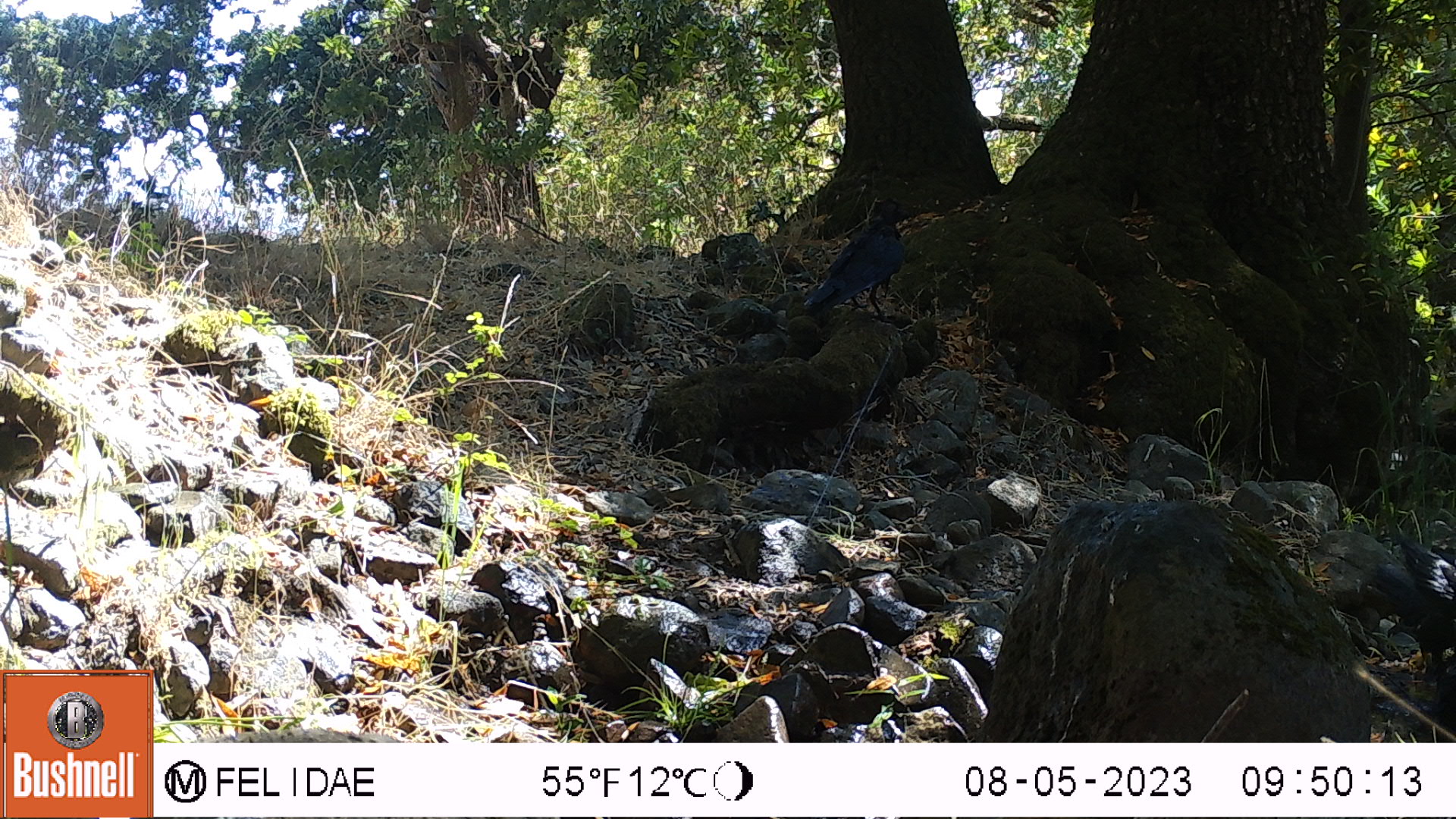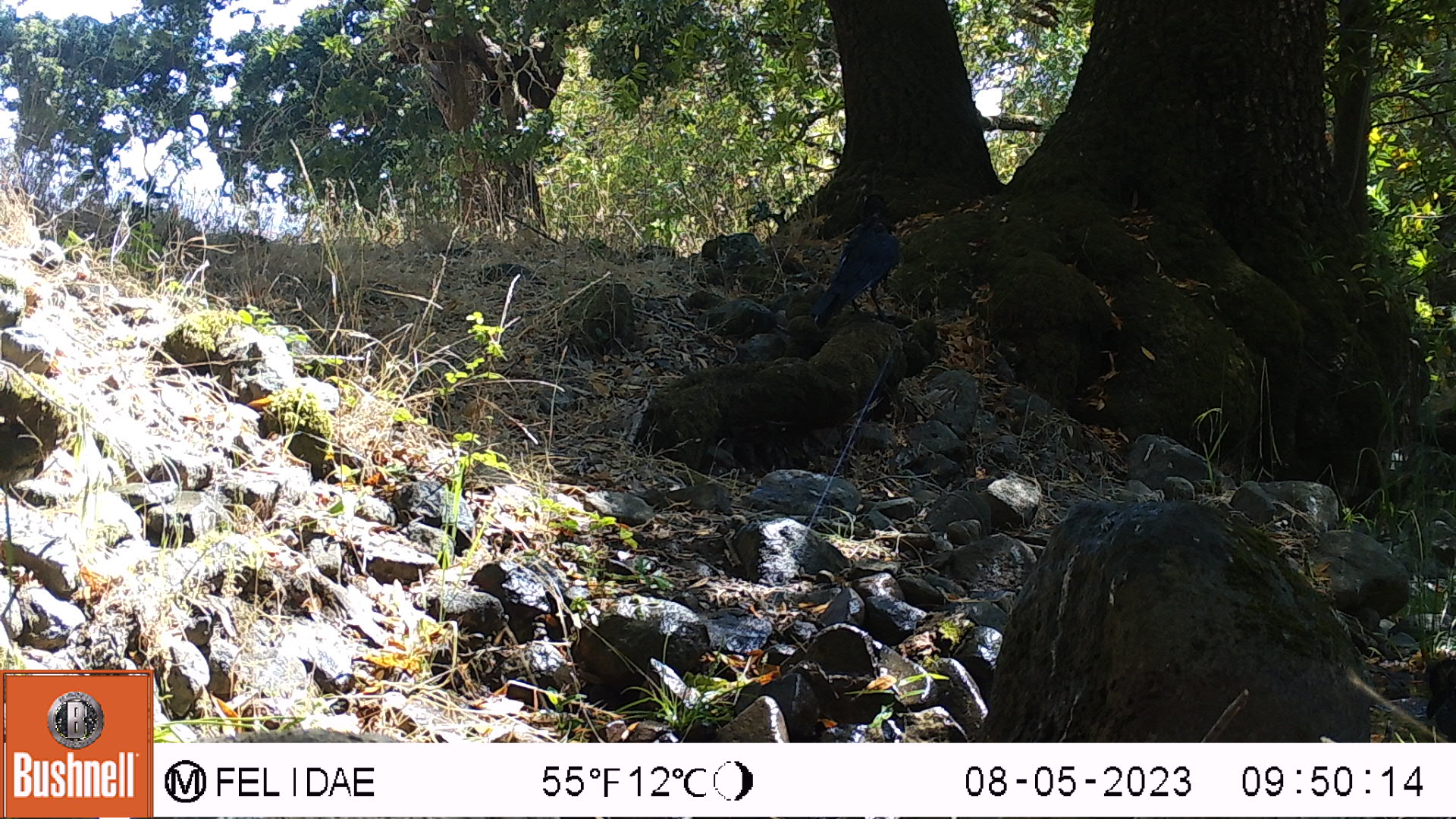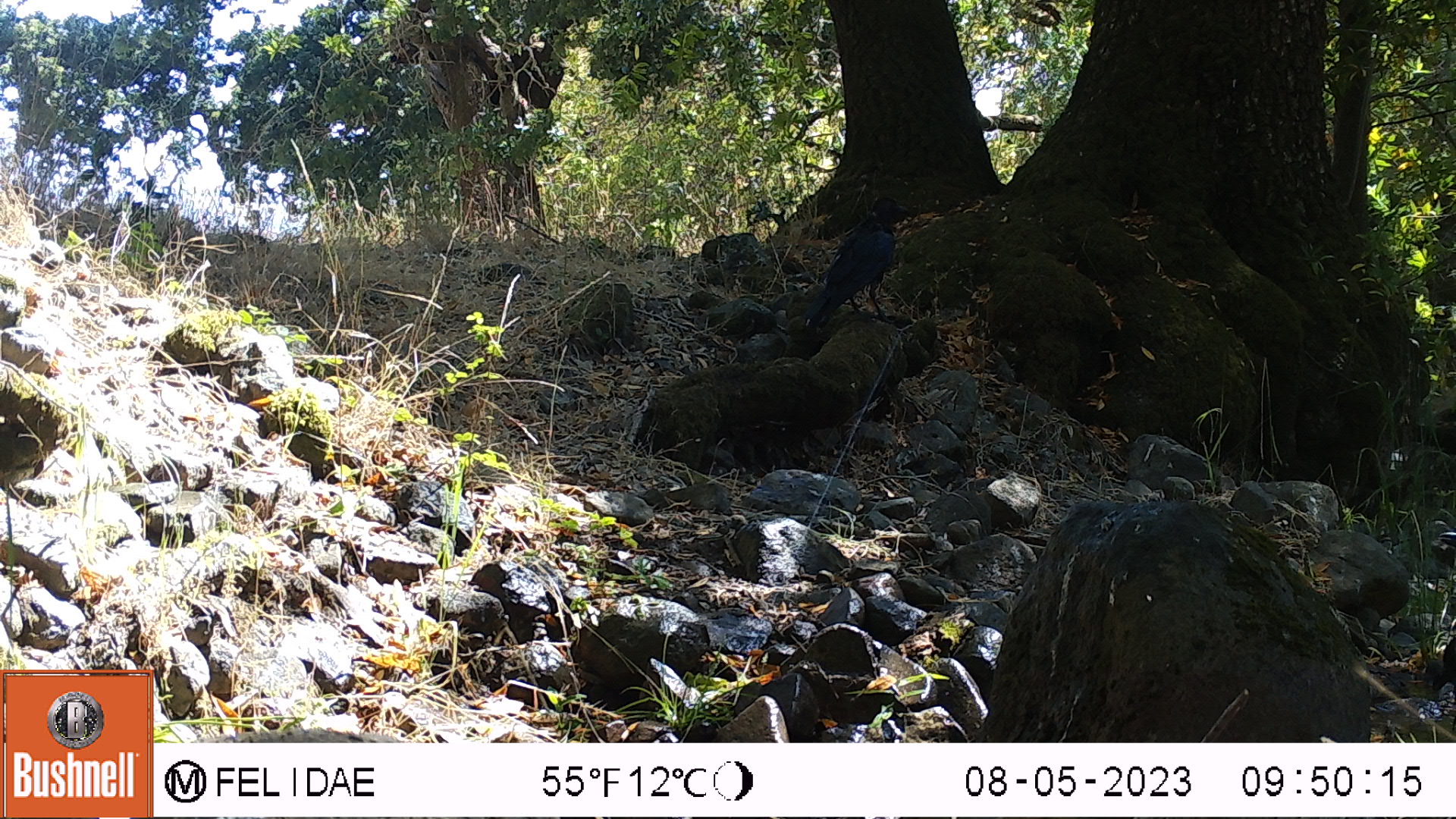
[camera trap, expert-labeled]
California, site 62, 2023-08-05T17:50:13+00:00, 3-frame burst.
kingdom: Animalia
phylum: Chordata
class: Aves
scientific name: Aves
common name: bird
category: unknown bird